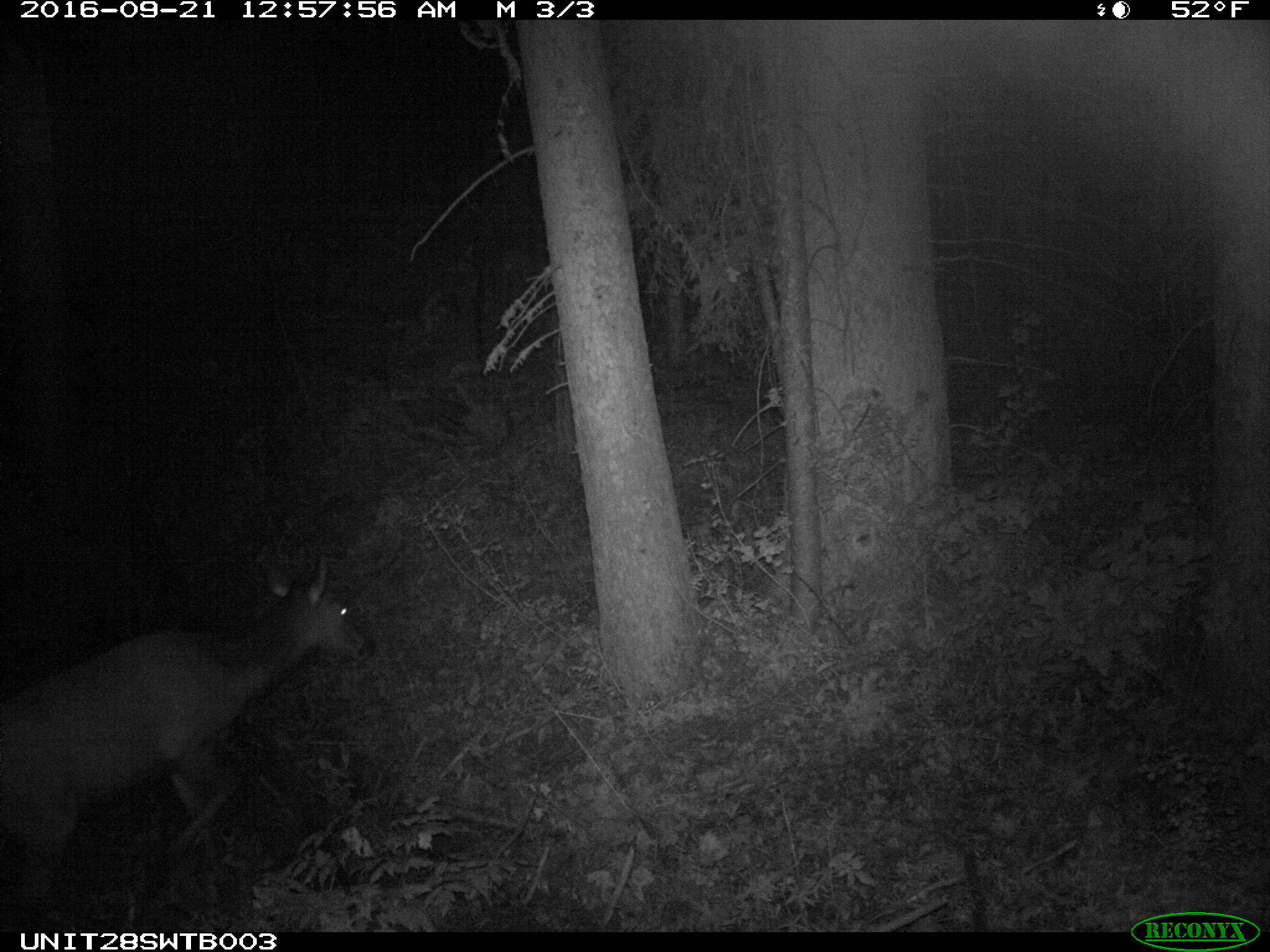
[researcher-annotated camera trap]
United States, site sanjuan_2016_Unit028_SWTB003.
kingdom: Animalia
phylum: Chordata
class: Mammalia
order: Artiodactyla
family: Cervidae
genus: Cervus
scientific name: Cervus elaphus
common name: red deer